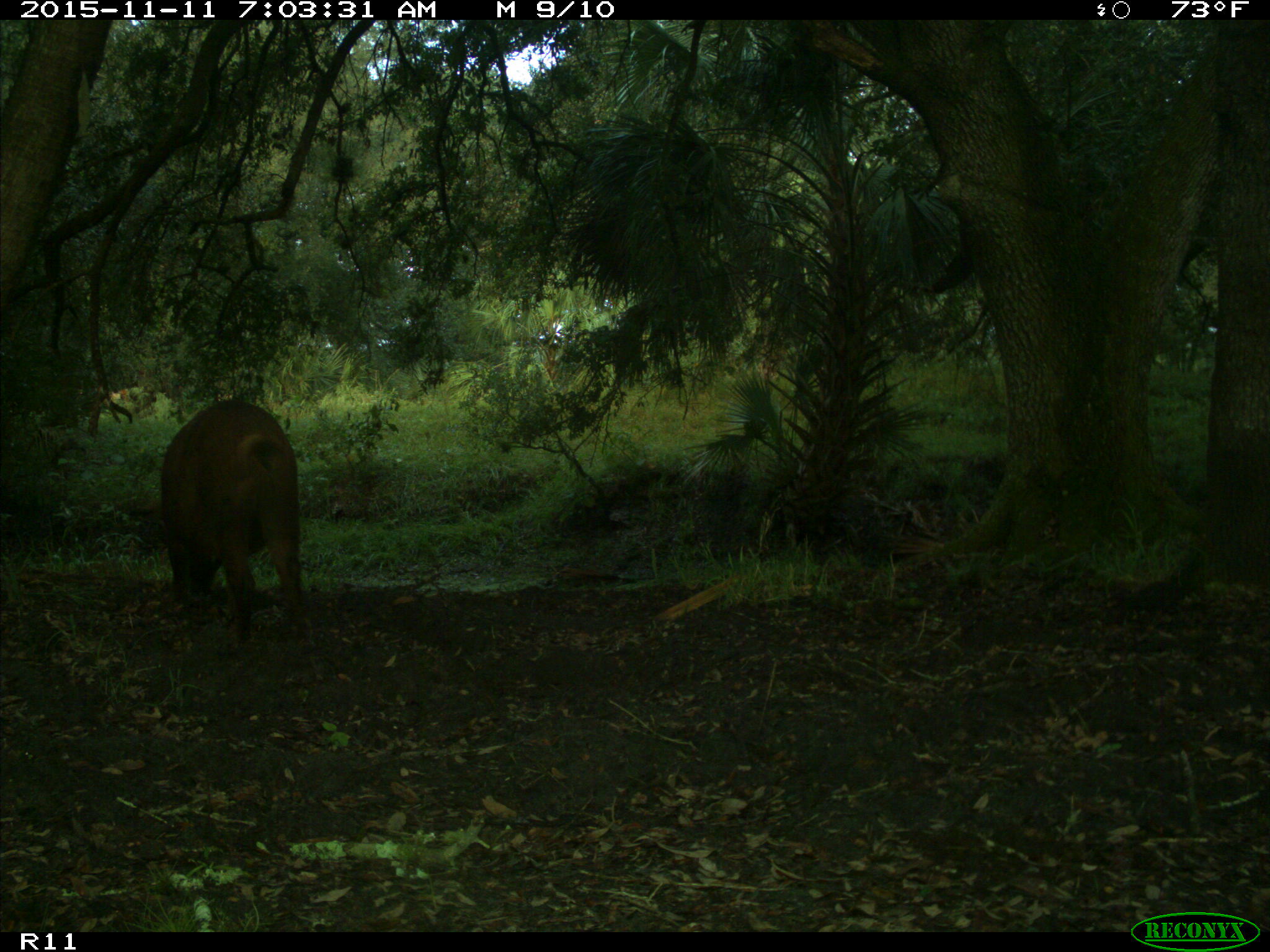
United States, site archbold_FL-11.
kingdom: Animalia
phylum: Chordata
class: Mammalia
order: Artiodactyla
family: Suidae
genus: Sus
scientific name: Sus scrofa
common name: wild boar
Sus scrofa (wild boar).